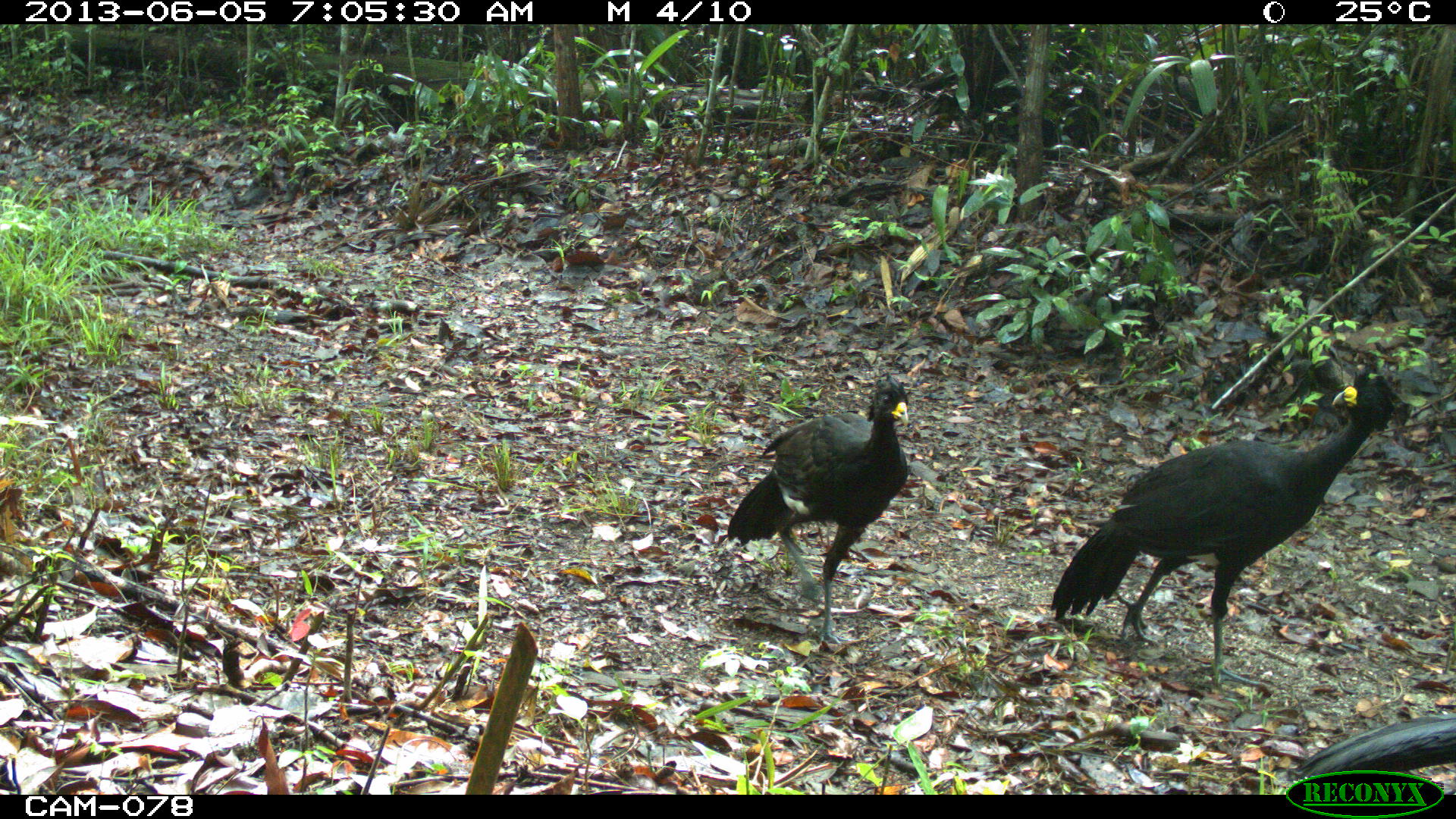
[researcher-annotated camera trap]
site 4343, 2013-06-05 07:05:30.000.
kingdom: Animalia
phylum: Chordata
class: Aves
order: Galliformes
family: Cracidae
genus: Crax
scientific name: Crax rubra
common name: great curassow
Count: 3.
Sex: male.